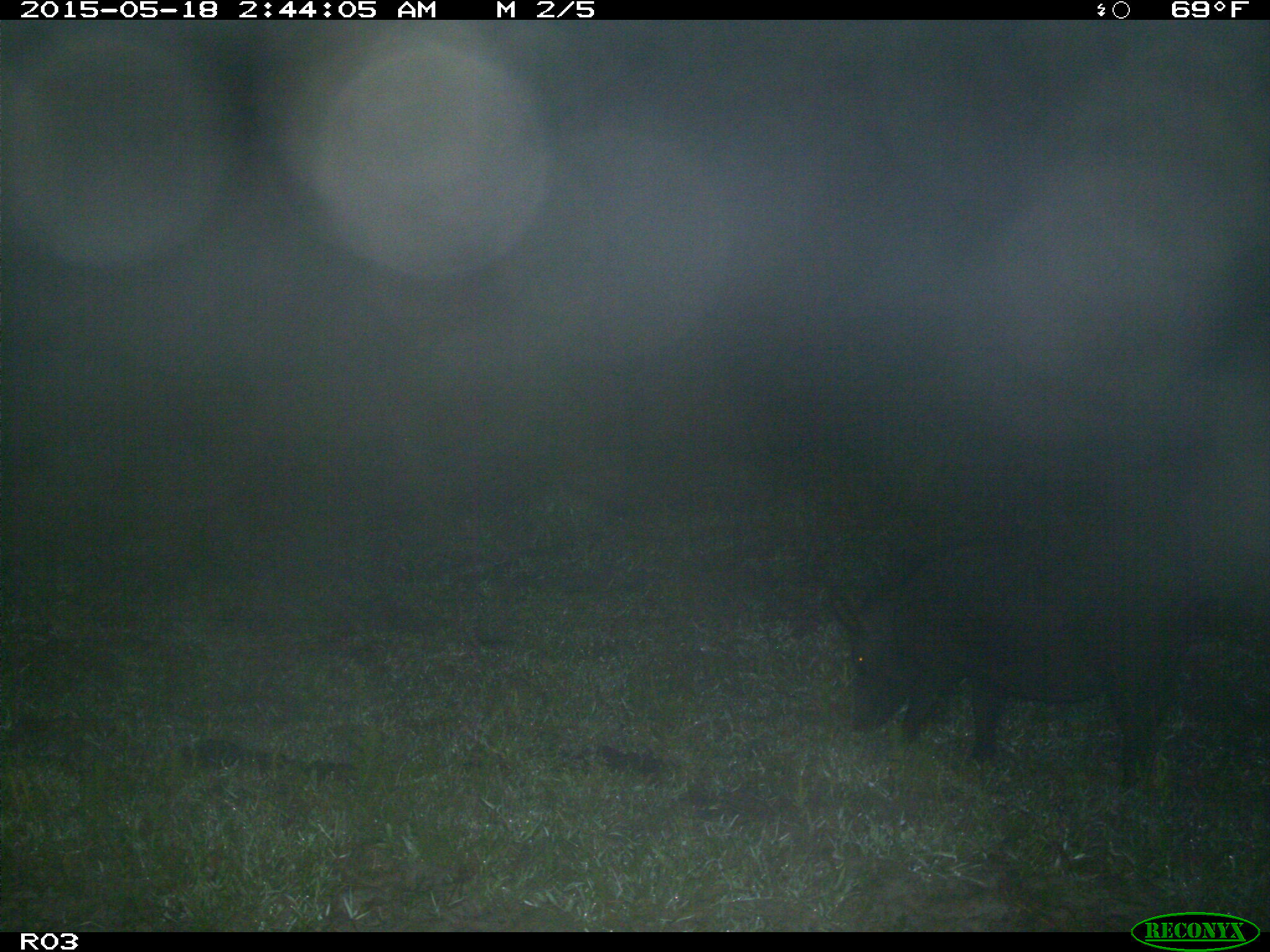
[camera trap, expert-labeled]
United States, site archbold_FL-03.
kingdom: Animalia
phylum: Chordata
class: Mammalia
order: Artiodactyla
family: Suidae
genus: Sus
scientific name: Sus scrofa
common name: wild boar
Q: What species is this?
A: Sus scrofa (wild boar).